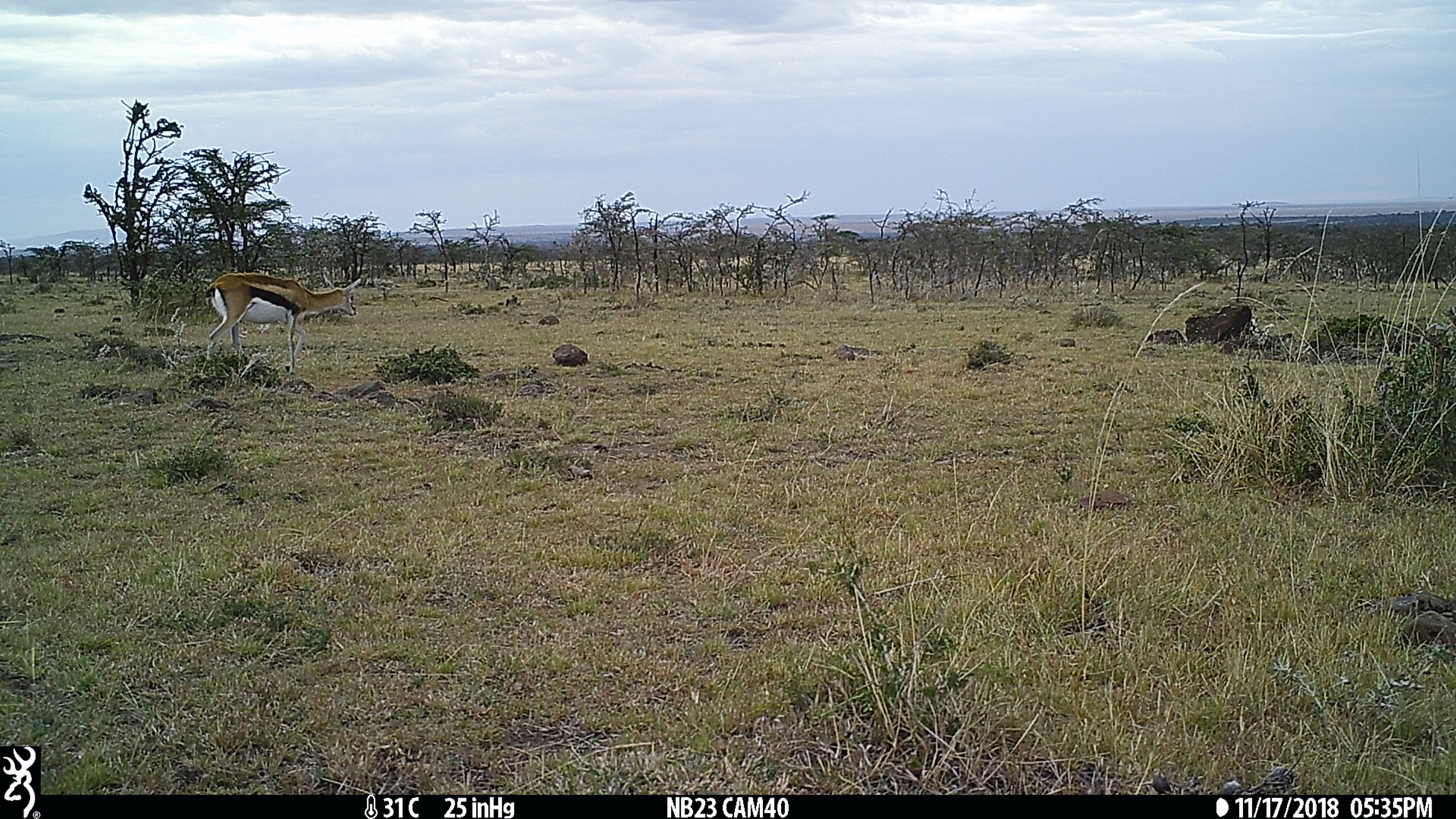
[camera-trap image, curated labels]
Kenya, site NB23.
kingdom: Animalia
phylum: Chordata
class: Mammalia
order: Artiodactyla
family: Bovidae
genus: Eudorcas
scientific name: Eudorcas thomsonii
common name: thomon's gazelle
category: gazelle thomsons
Gazelle thomsons (thomon's gazelle) (Eudorcas thomsonii).